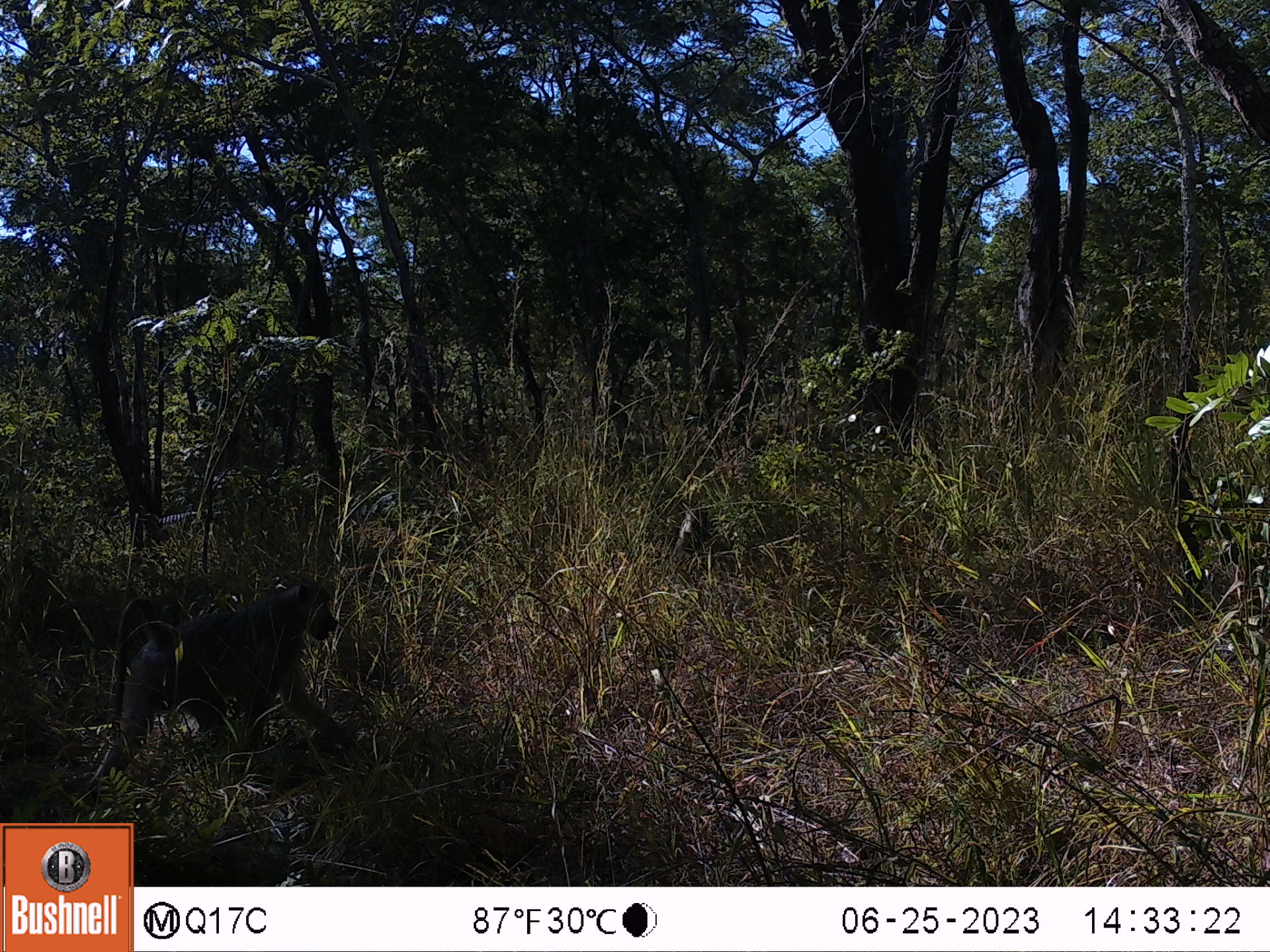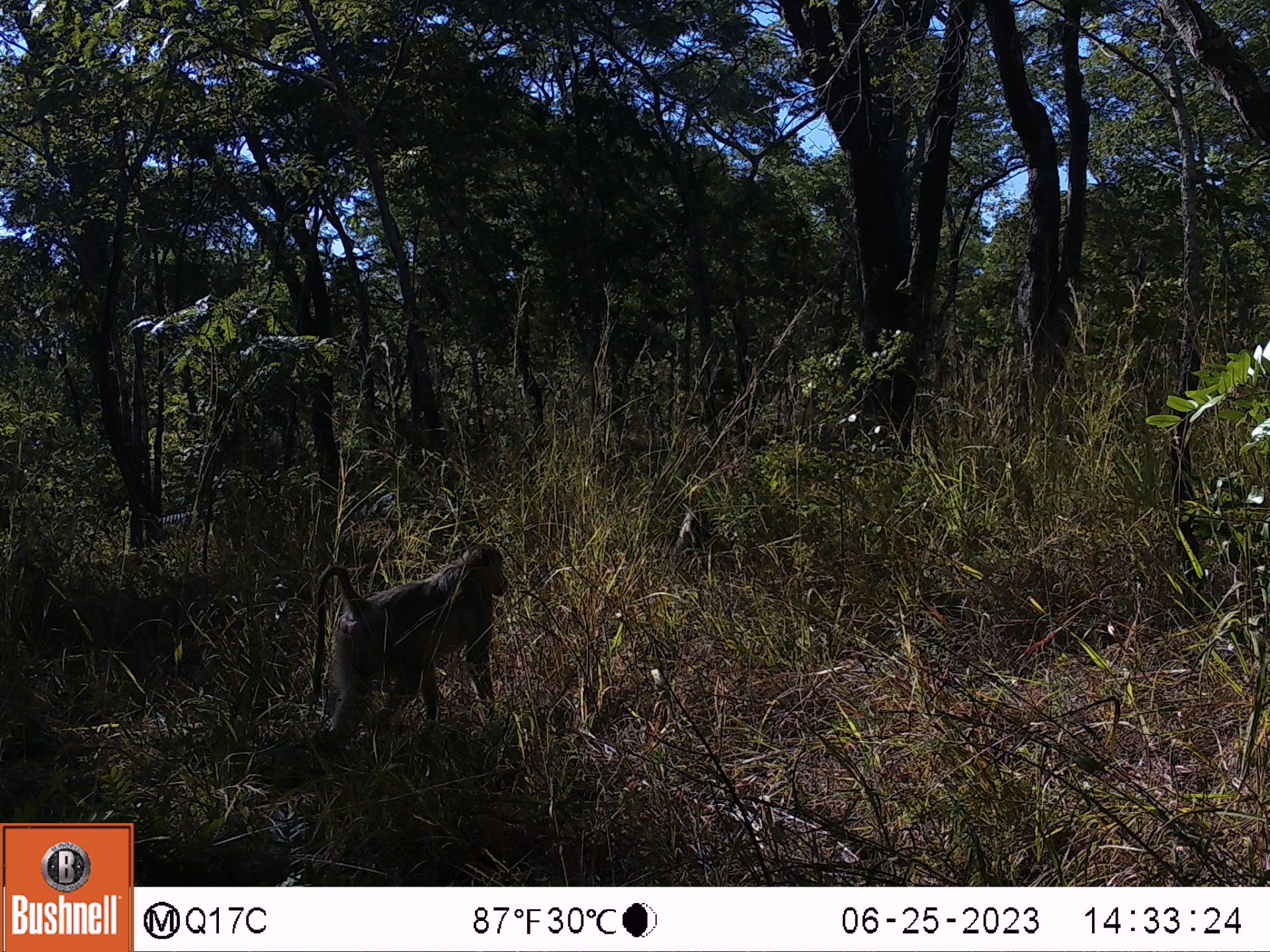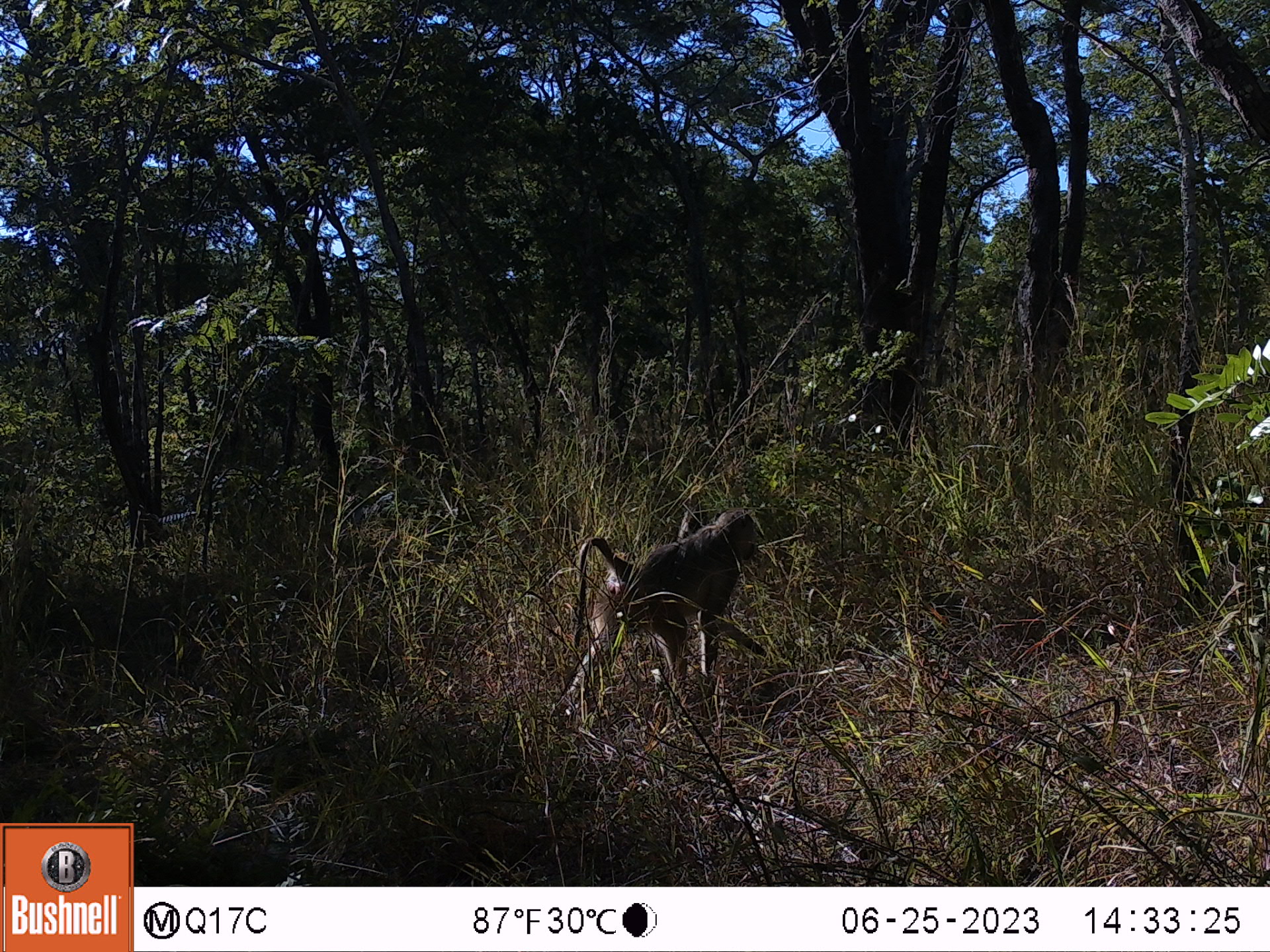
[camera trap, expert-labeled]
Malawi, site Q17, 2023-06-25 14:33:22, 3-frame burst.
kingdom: Animalia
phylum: Chordata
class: Mammalia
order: Primates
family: Cercopithecidae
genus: Papio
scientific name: Papio cynocephalus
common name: yellow baboon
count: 2